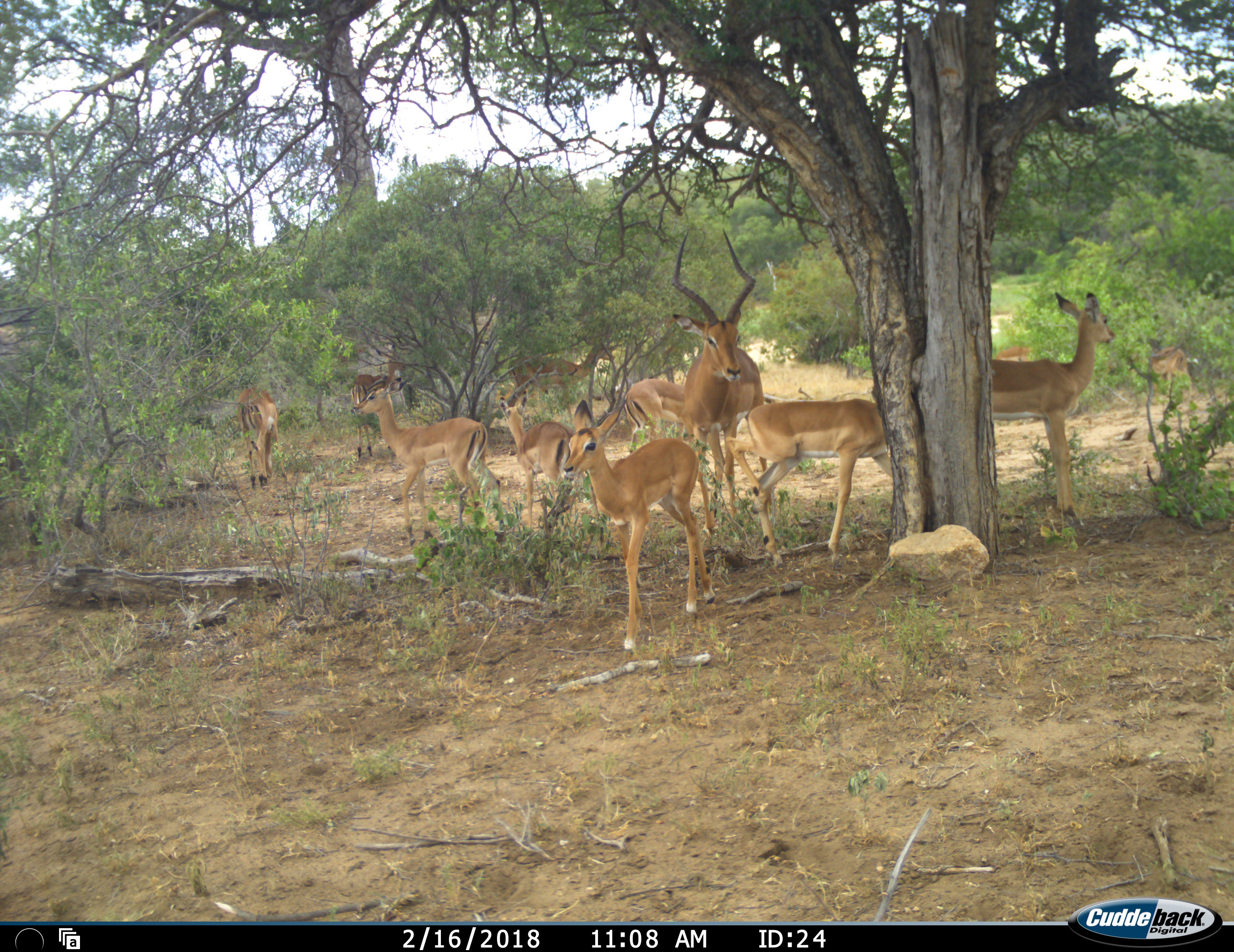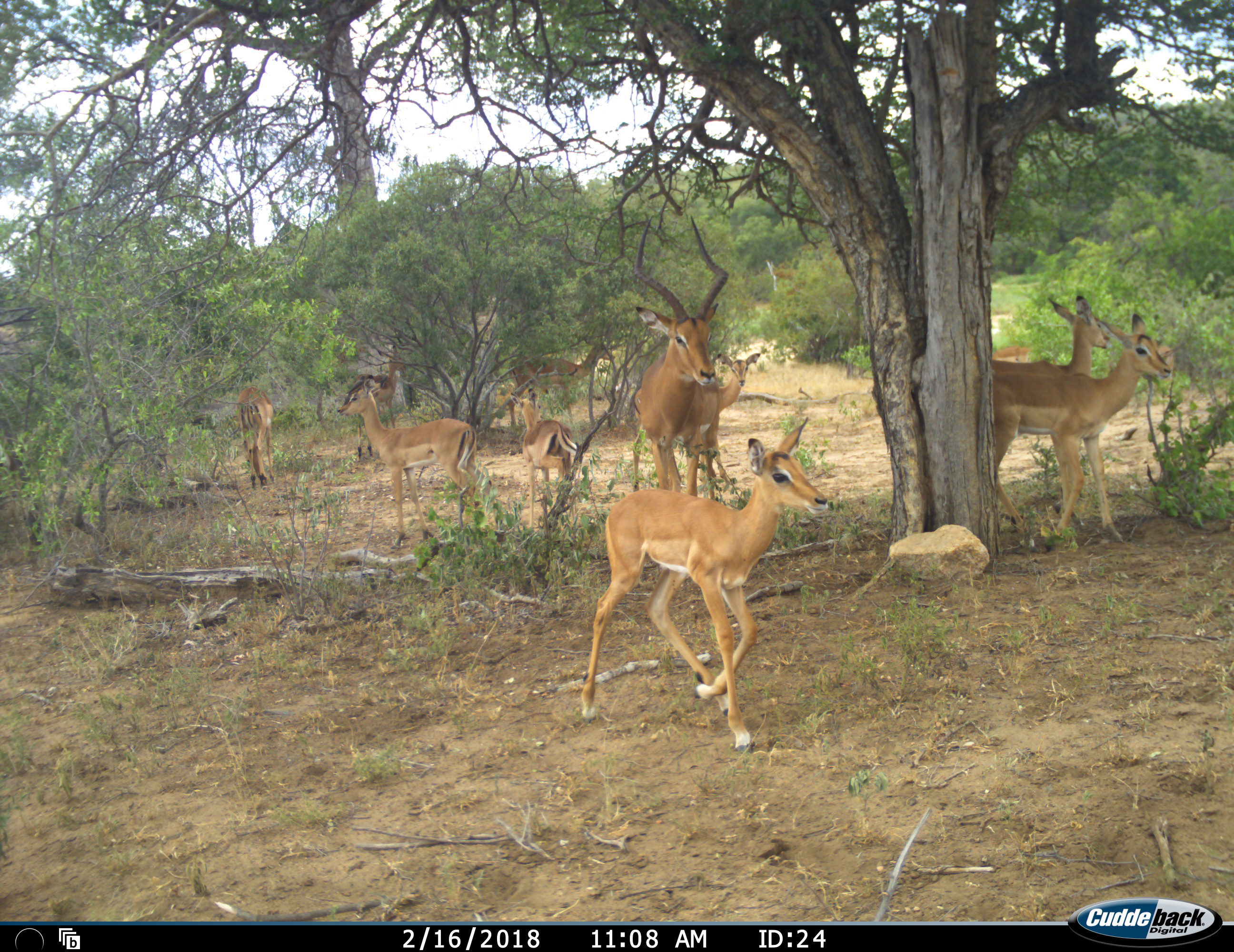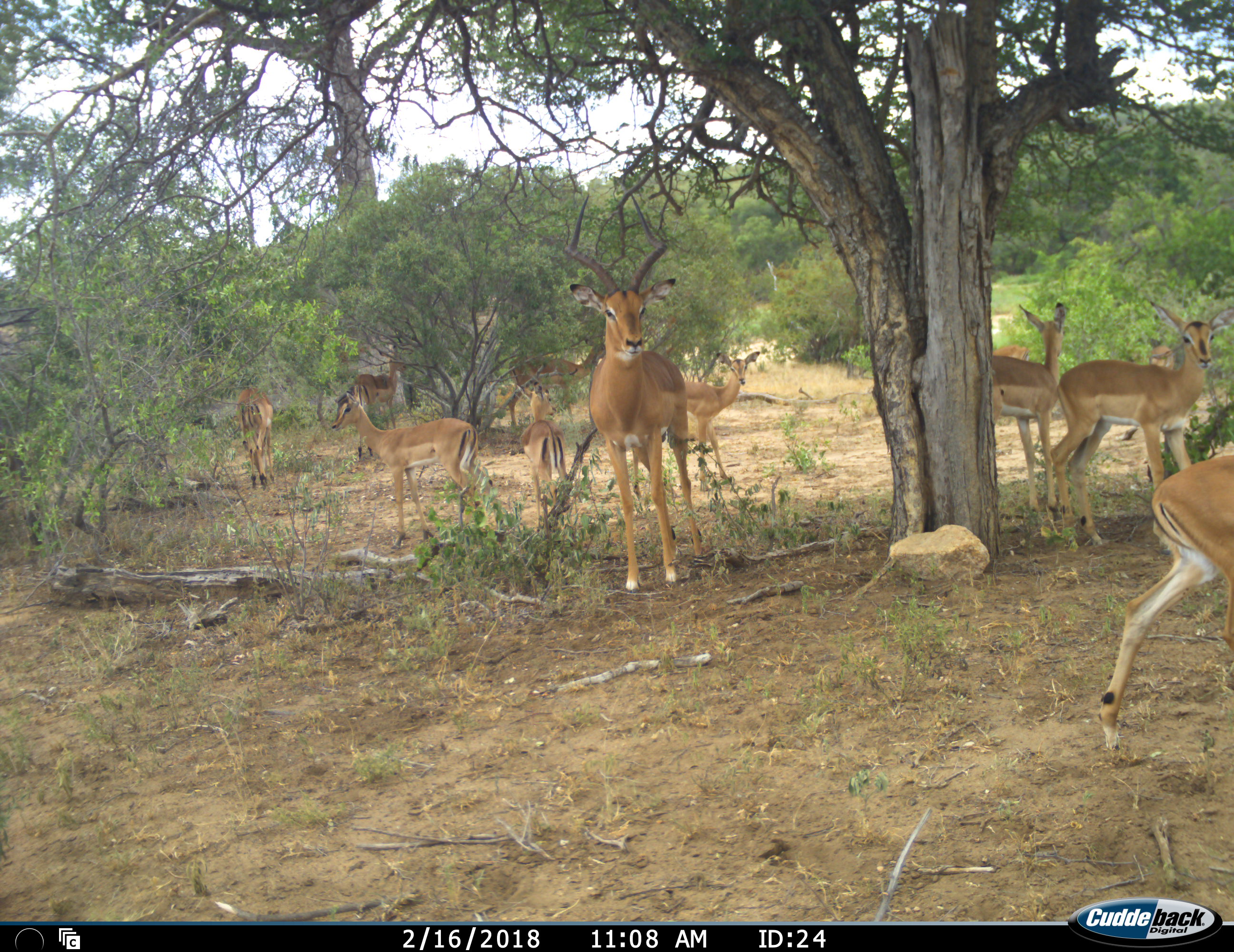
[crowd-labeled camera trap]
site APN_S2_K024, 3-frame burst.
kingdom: Animalia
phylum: Chordata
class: Mammalia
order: Artiodactyla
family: Bovidae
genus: Aepyceros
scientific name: Aepyceros melampus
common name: impala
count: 11-50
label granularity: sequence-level